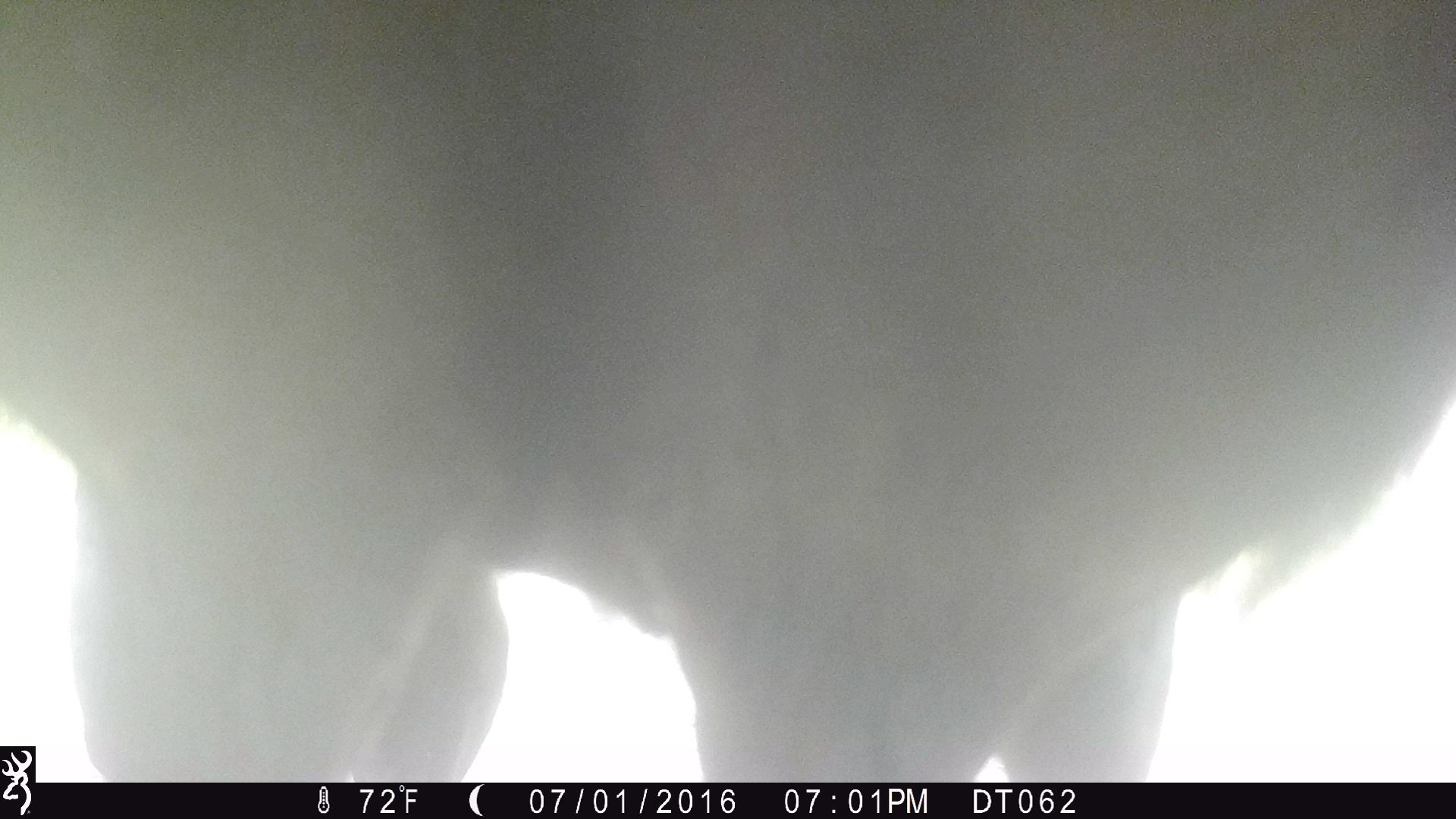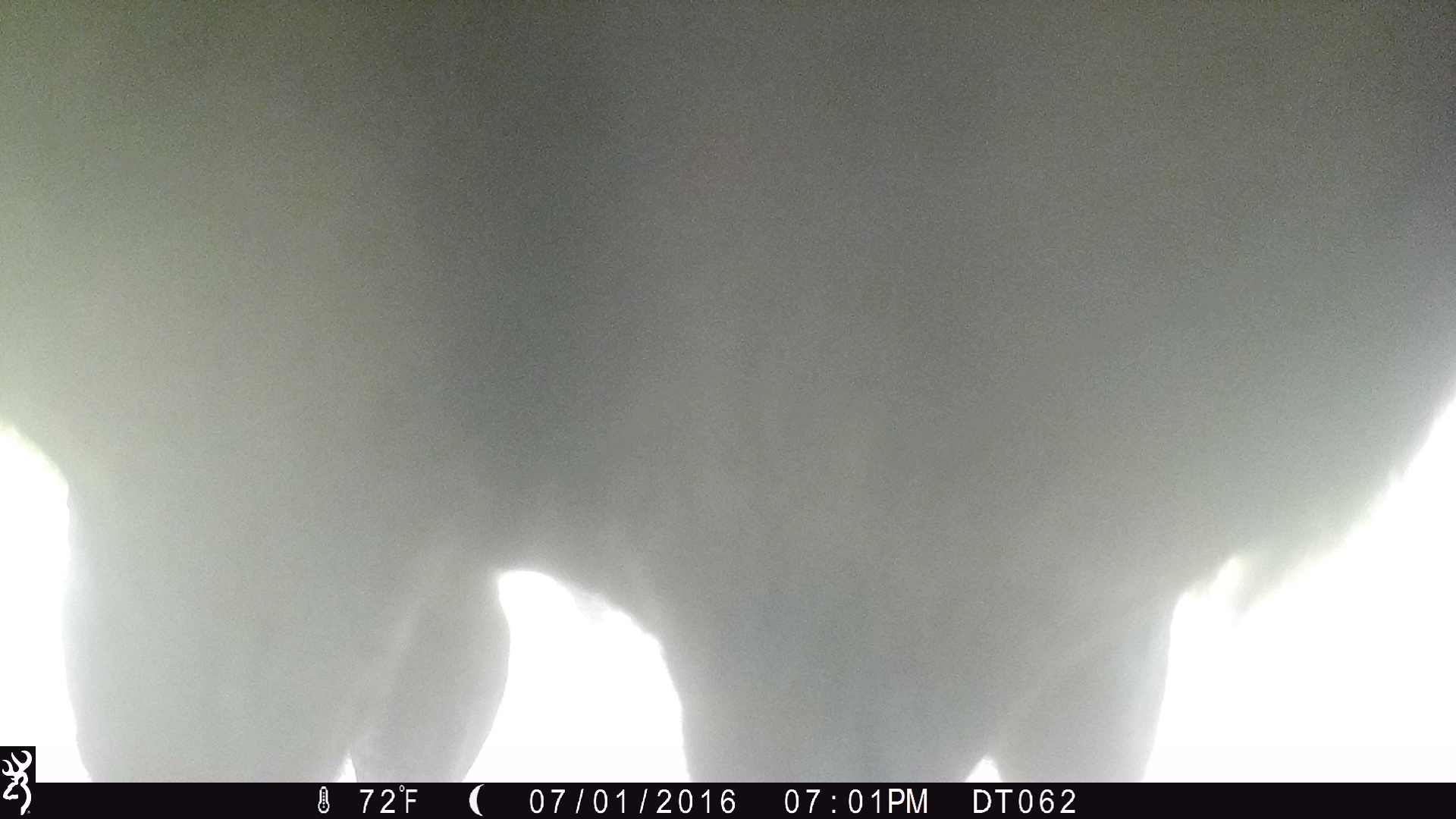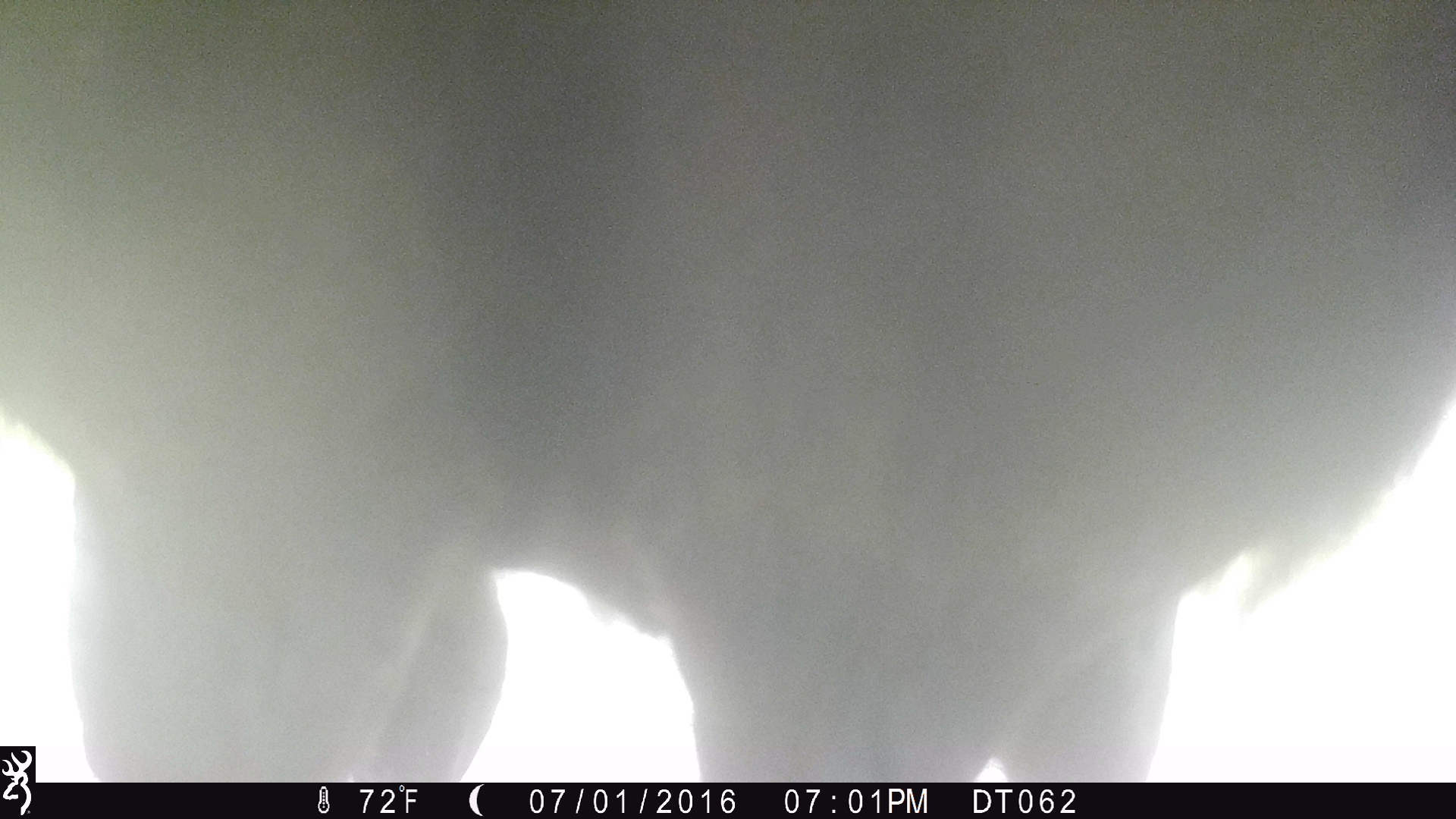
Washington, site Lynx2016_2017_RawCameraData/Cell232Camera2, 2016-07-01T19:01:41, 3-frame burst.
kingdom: Animalia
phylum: Chordata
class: Mammalia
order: Artiodactyla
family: Bovidae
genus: Bos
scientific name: Bos taurus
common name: domestic cattle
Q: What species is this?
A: Domestic cattle (Bos taurus).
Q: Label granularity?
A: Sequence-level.